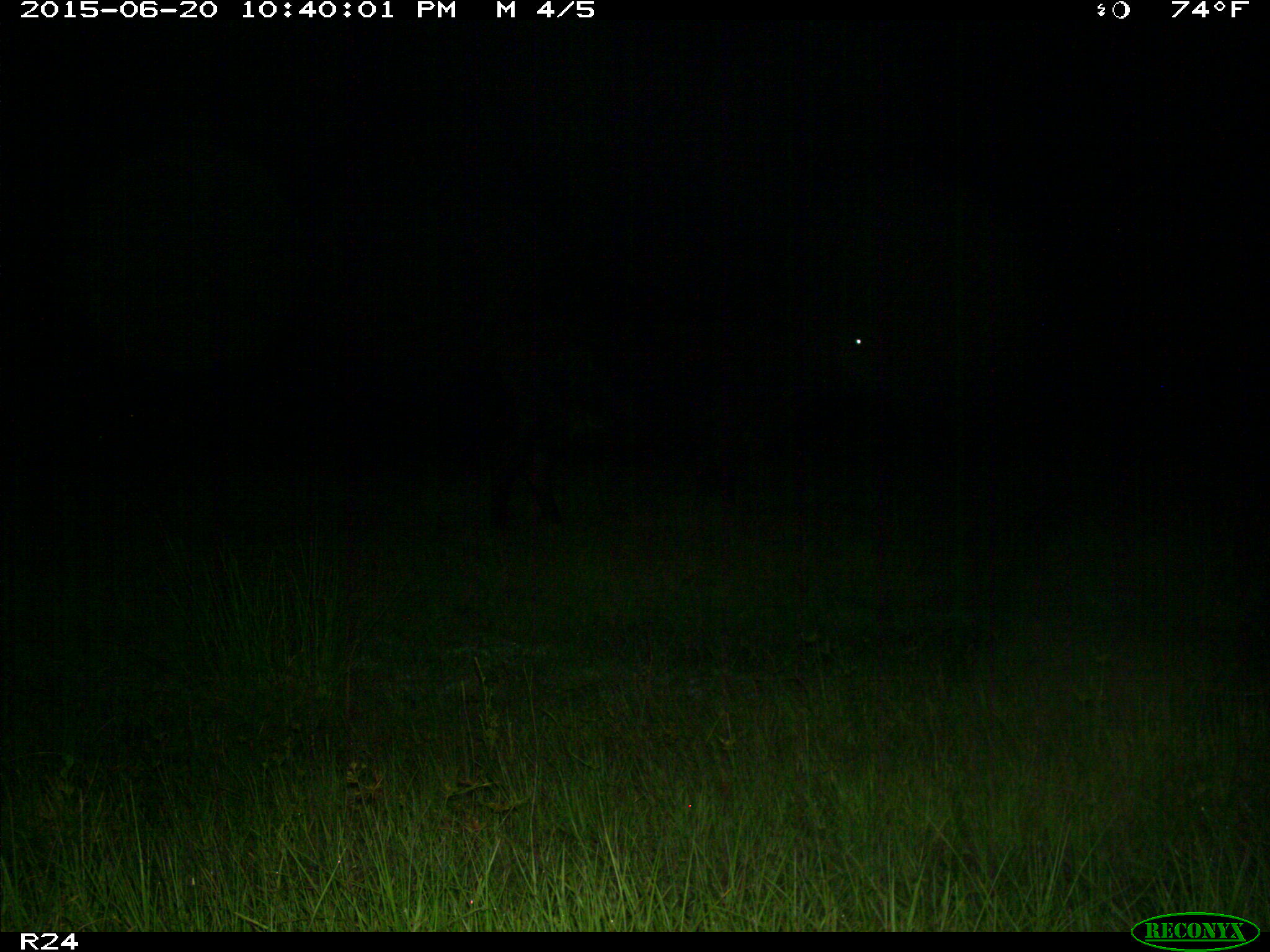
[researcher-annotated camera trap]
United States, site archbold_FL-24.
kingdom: Animalia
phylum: Chordata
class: Mammalia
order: Artiodactyla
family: Bovidae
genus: Bos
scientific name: Bos taurus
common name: domestic cow